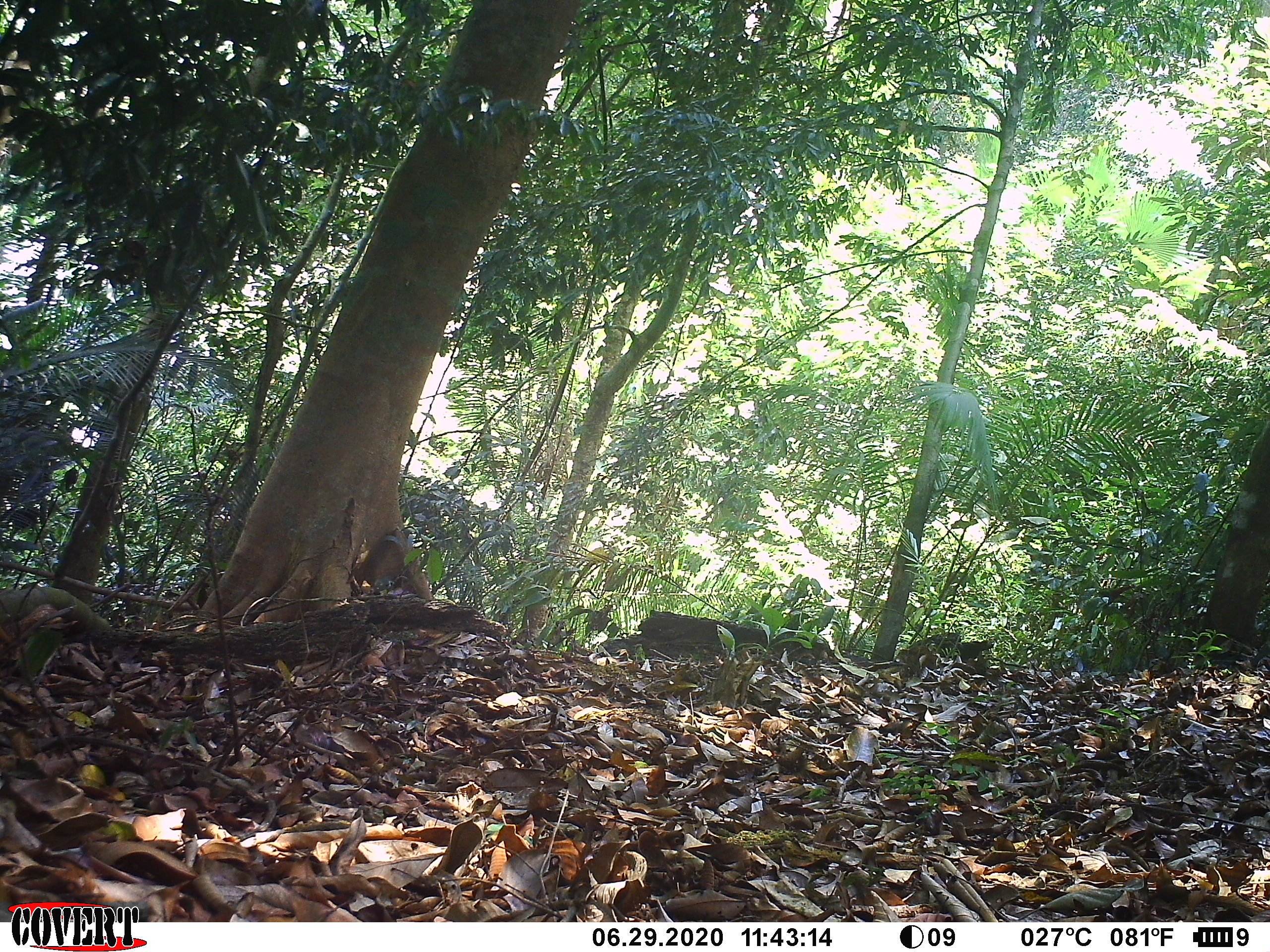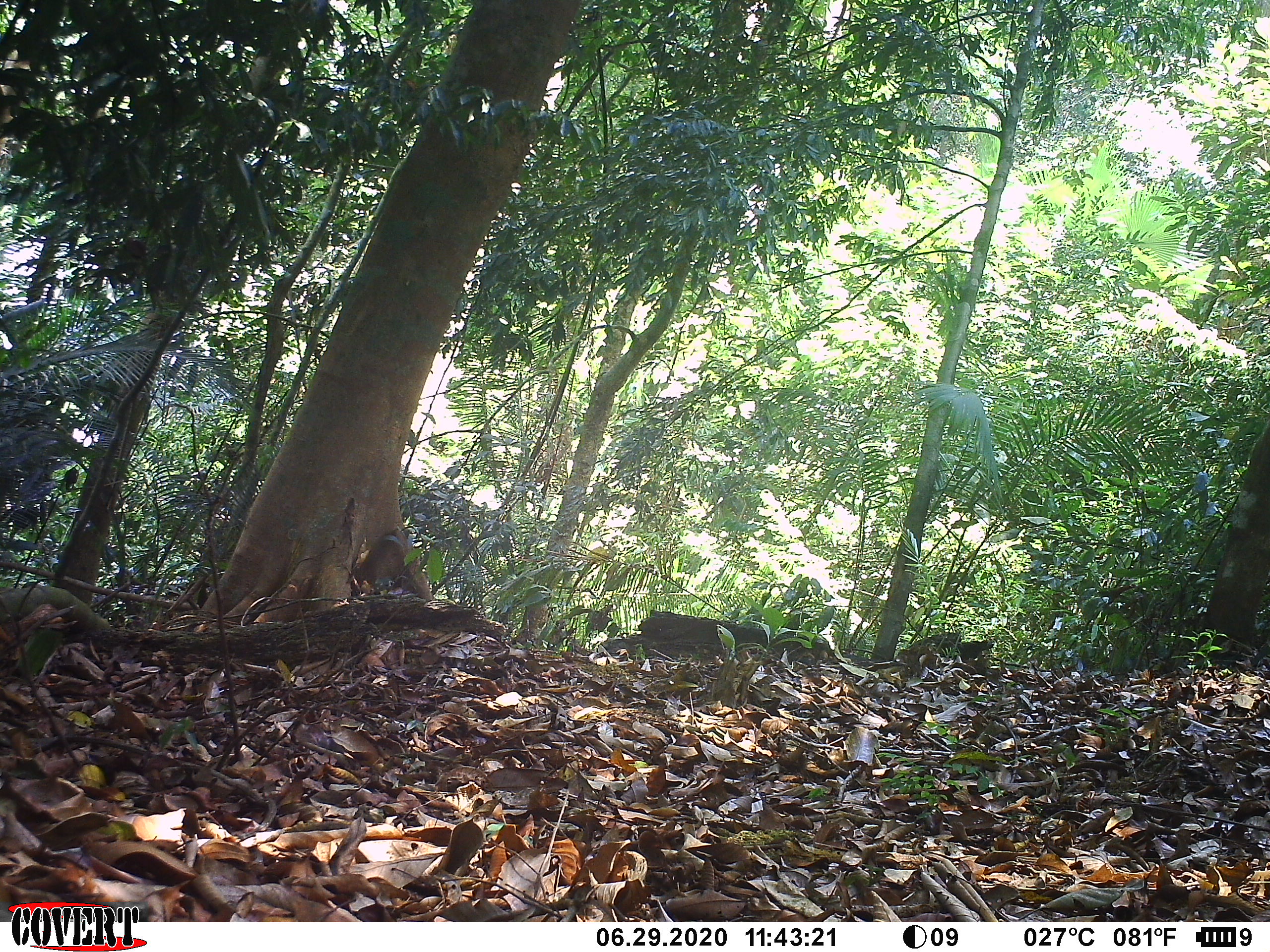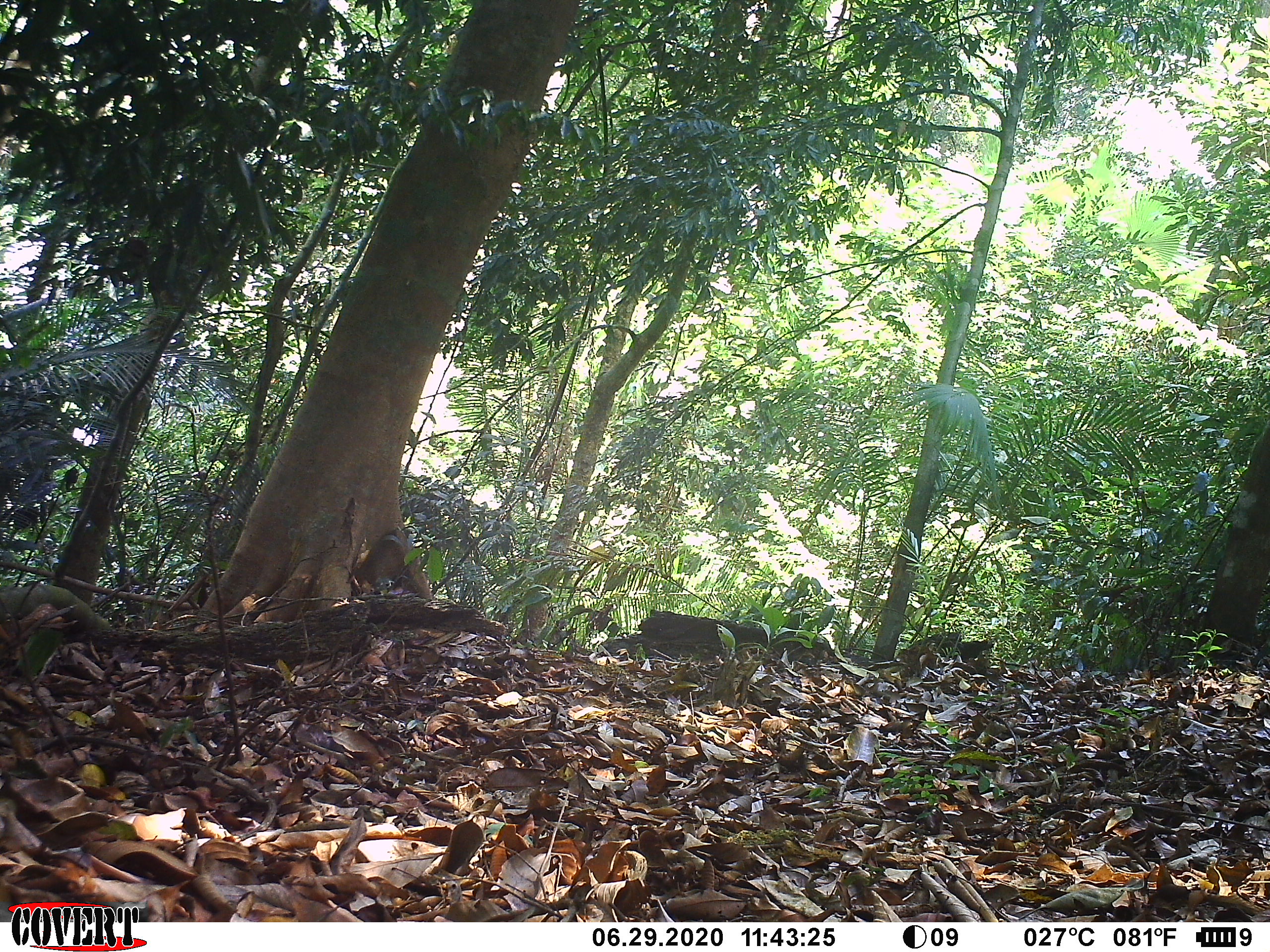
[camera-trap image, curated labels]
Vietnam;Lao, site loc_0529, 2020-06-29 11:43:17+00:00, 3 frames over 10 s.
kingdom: Animalia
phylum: Chordata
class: Mammalia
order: Primates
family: Cercopithecidae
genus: Macaca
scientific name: Macaca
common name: macaques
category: assam or rhesus macaque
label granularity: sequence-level